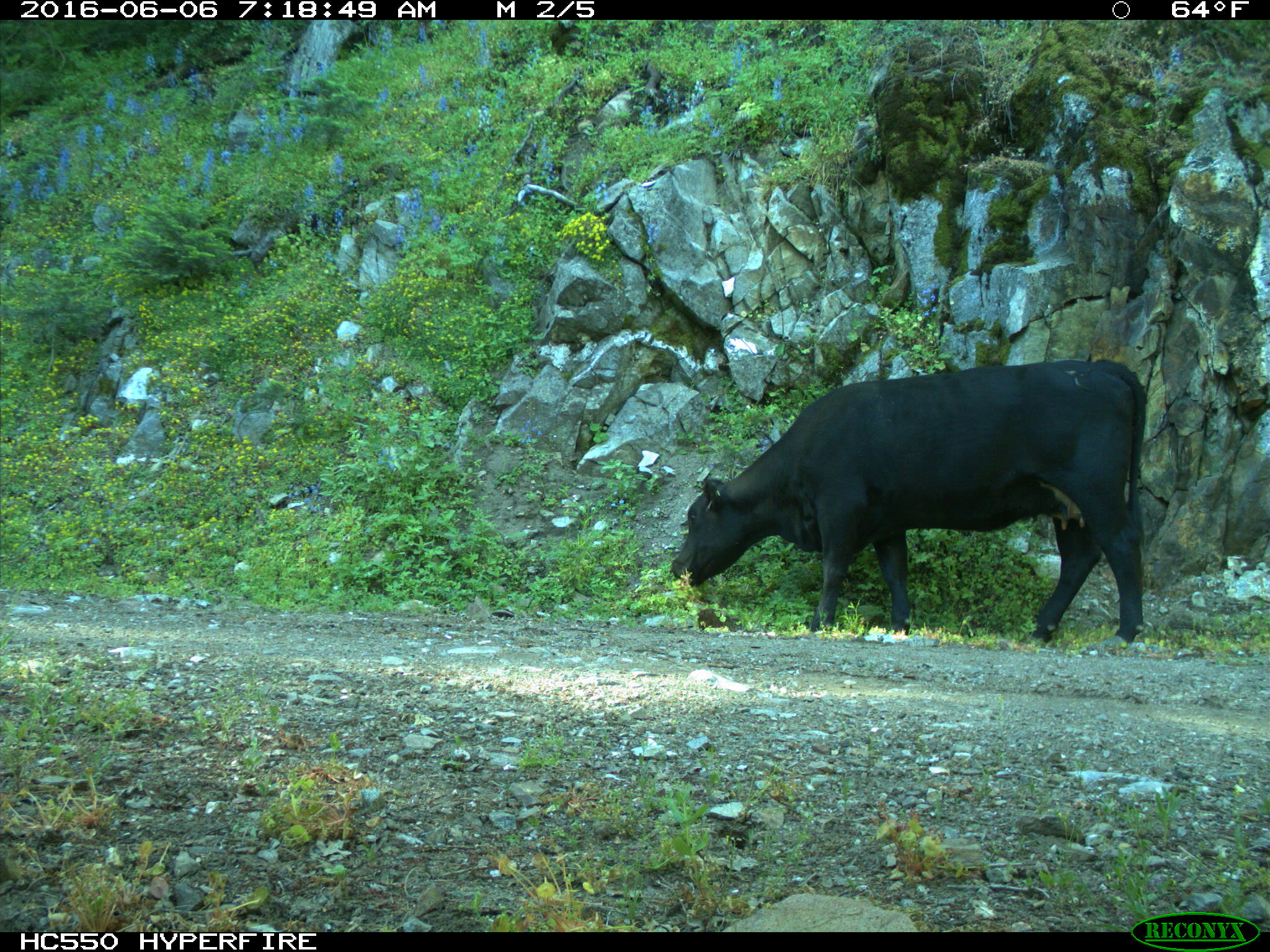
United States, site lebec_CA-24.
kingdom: Animalia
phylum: Chordata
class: Mammalia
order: Artiodactyla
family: Bovidae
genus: Bos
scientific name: Bos taurus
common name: domestic cow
Bos taurus (domestic cow).